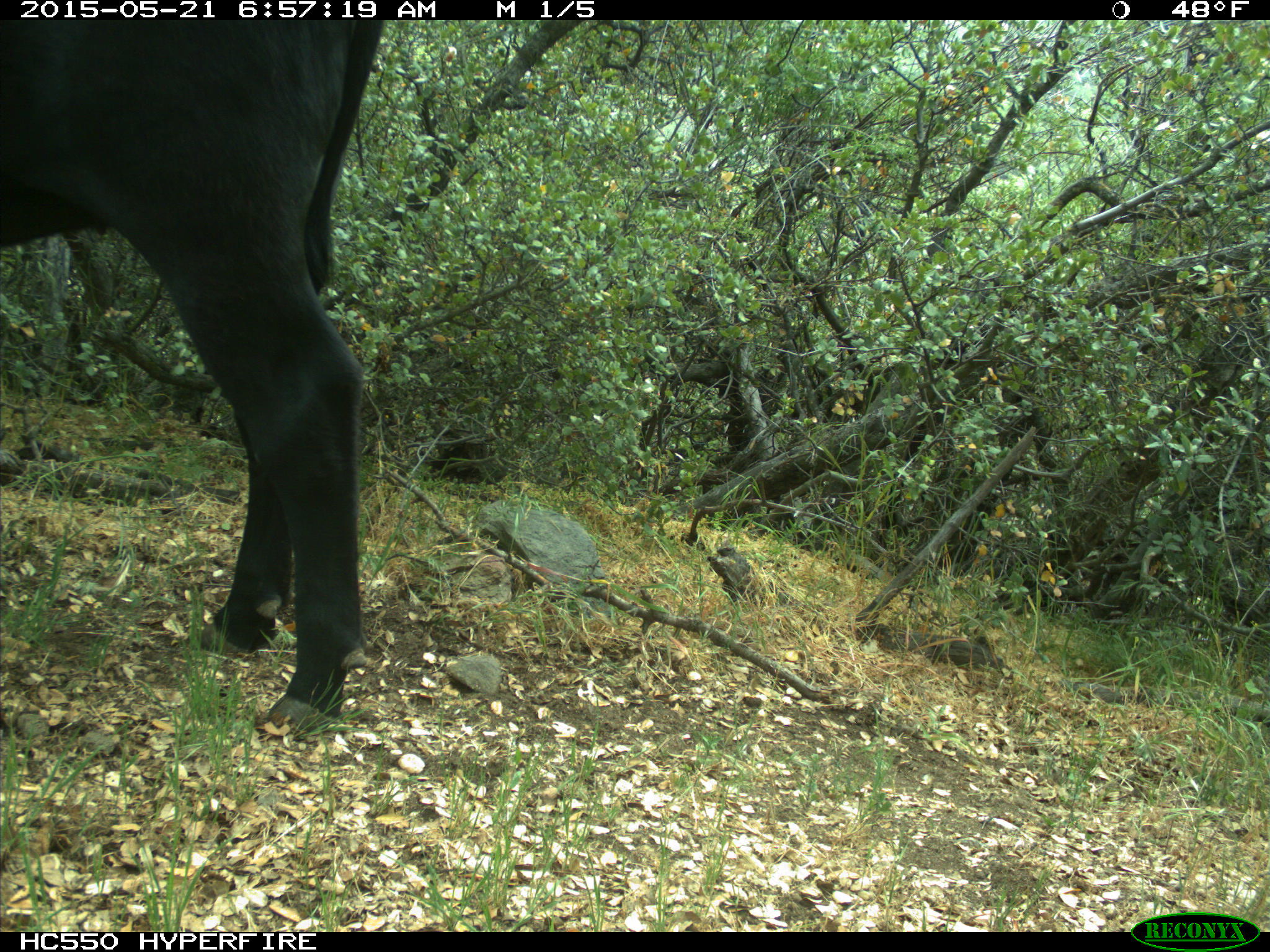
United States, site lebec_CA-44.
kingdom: Animalia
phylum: Chordata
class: Mammalia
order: Artiodactyla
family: Bovidae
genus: Bos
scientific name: Bos taurus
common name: domestic cow